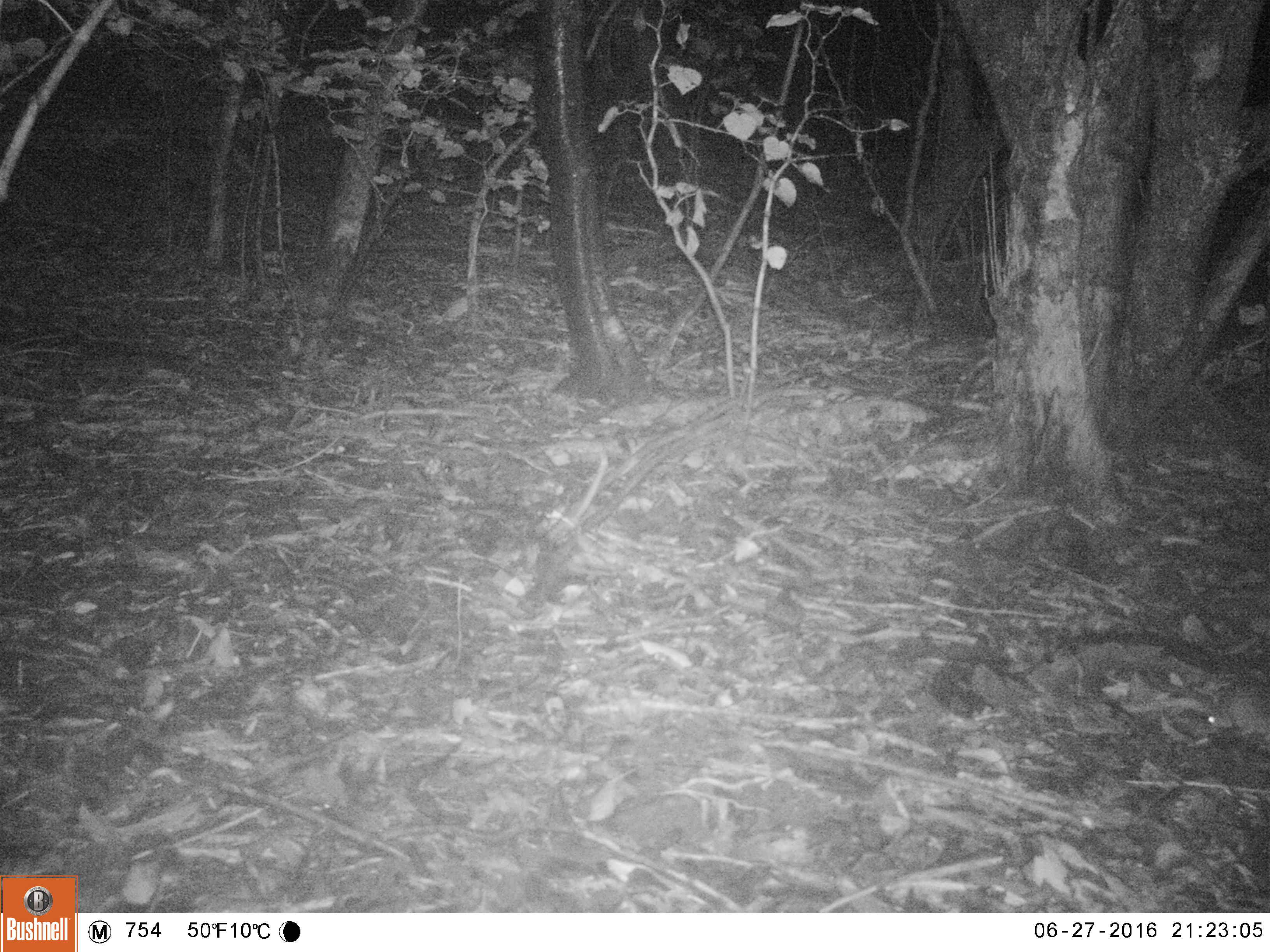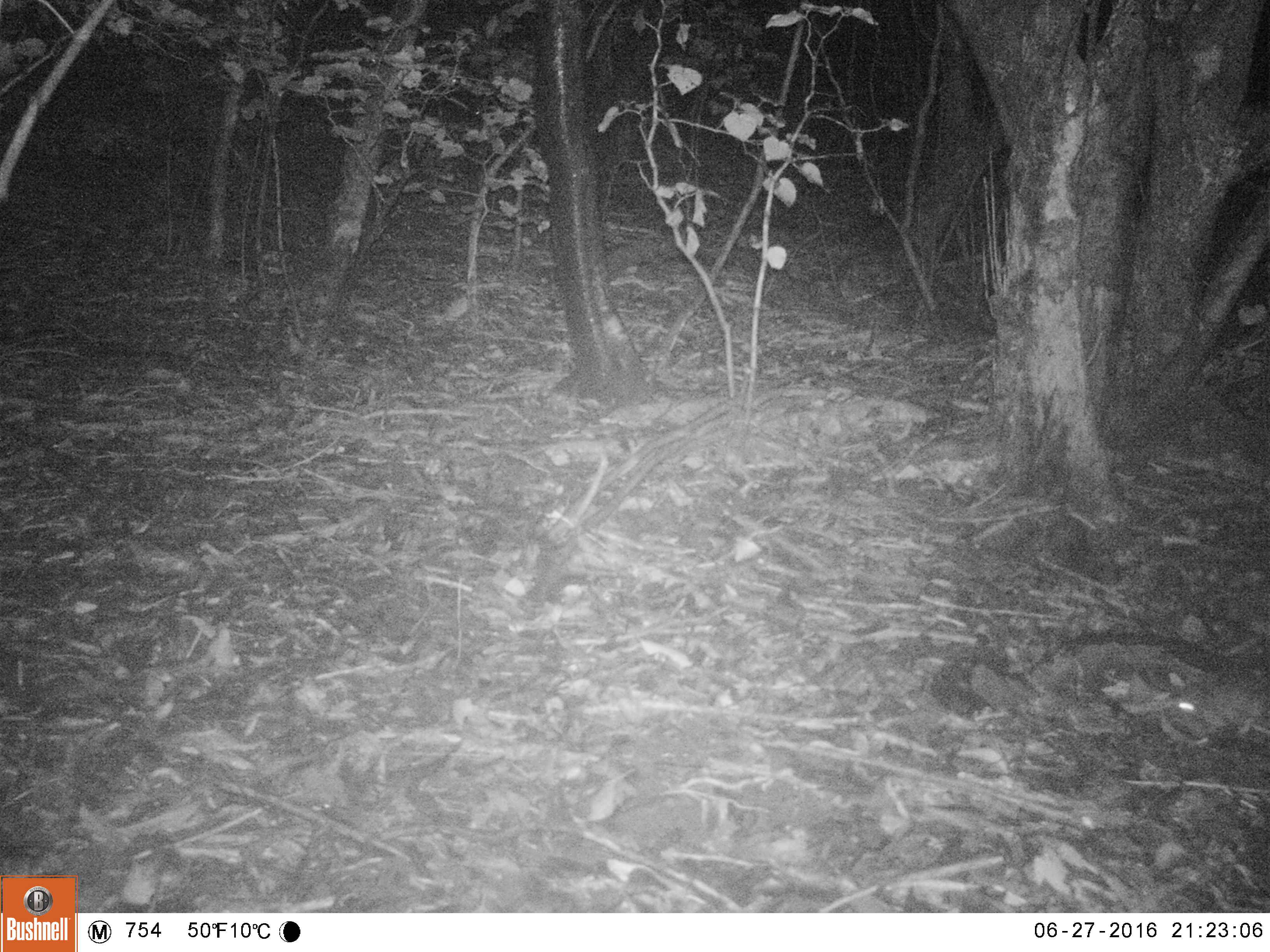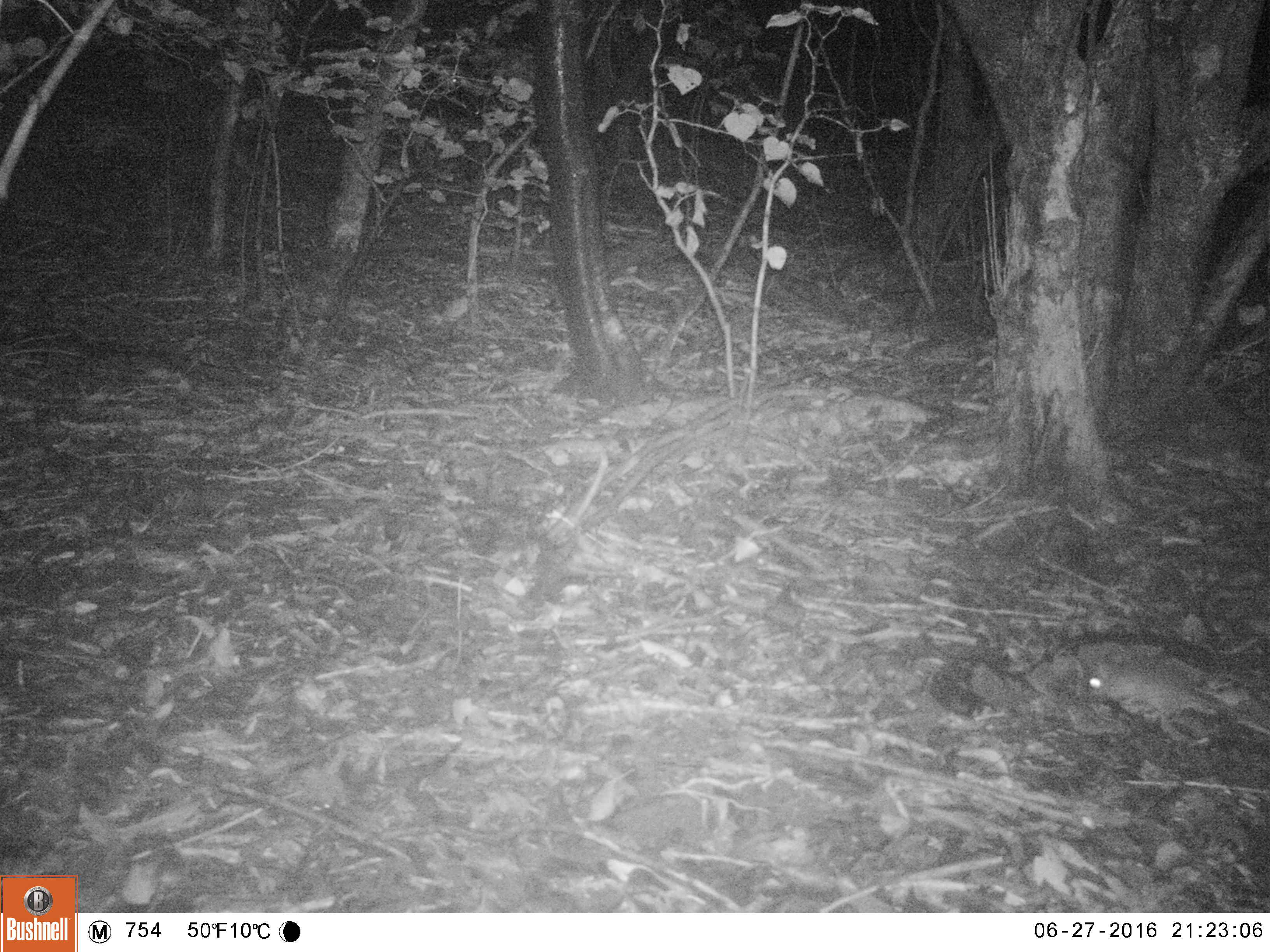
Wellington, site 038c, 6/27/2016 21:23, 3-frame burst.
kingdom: Animalia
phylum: Chordata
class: Mammalia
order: Rodentia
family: Muridae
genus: Rattus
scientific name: Rattus rattus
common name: ship rat